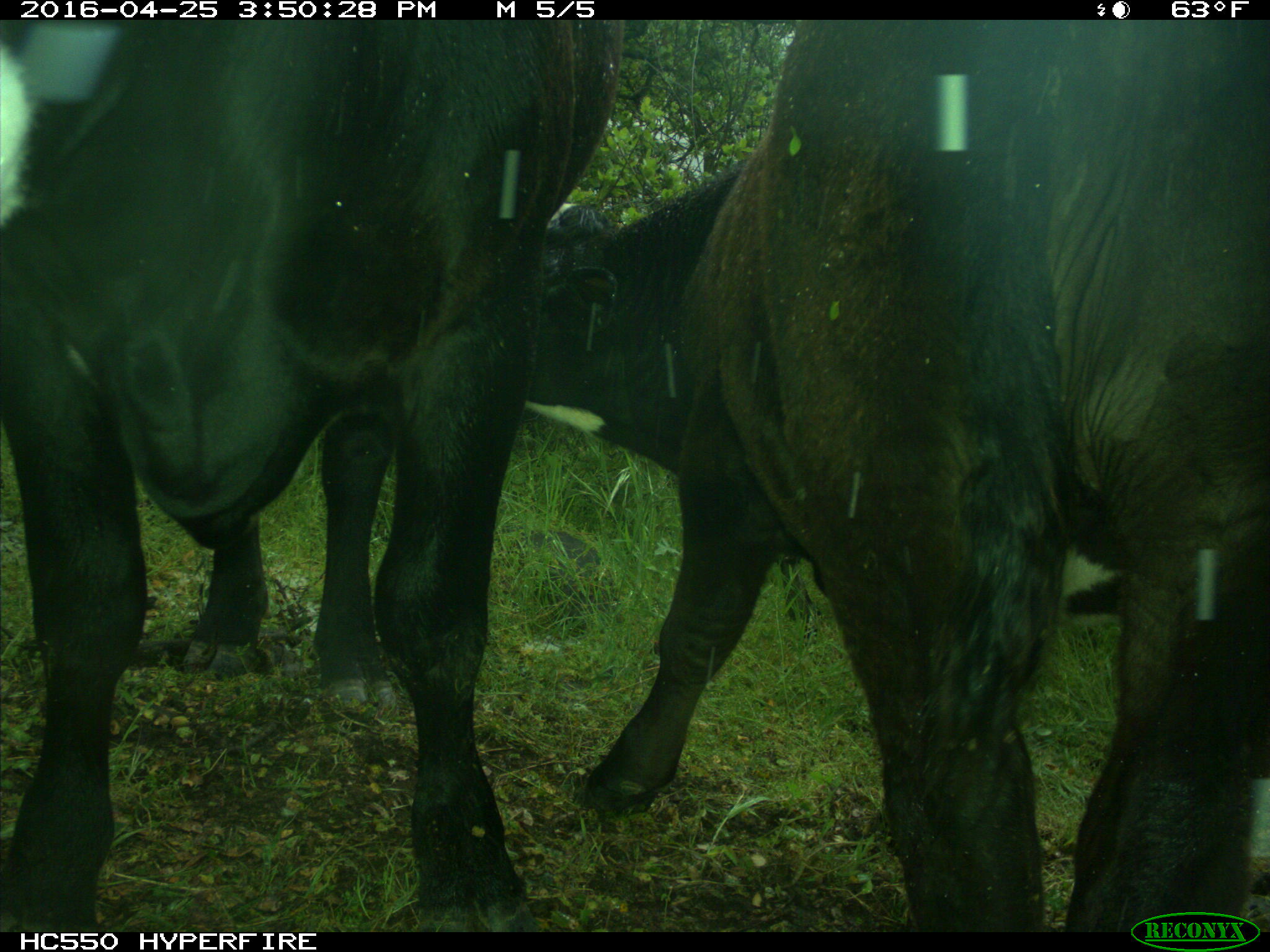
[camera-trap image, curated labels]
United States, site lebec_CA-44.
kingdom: Animalia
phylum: Chordata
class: Mammalia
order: Artiodactyla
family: Bovidae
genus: Bos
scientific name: Bos taurus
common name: domestic cow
Bos taurus (domestic cow).